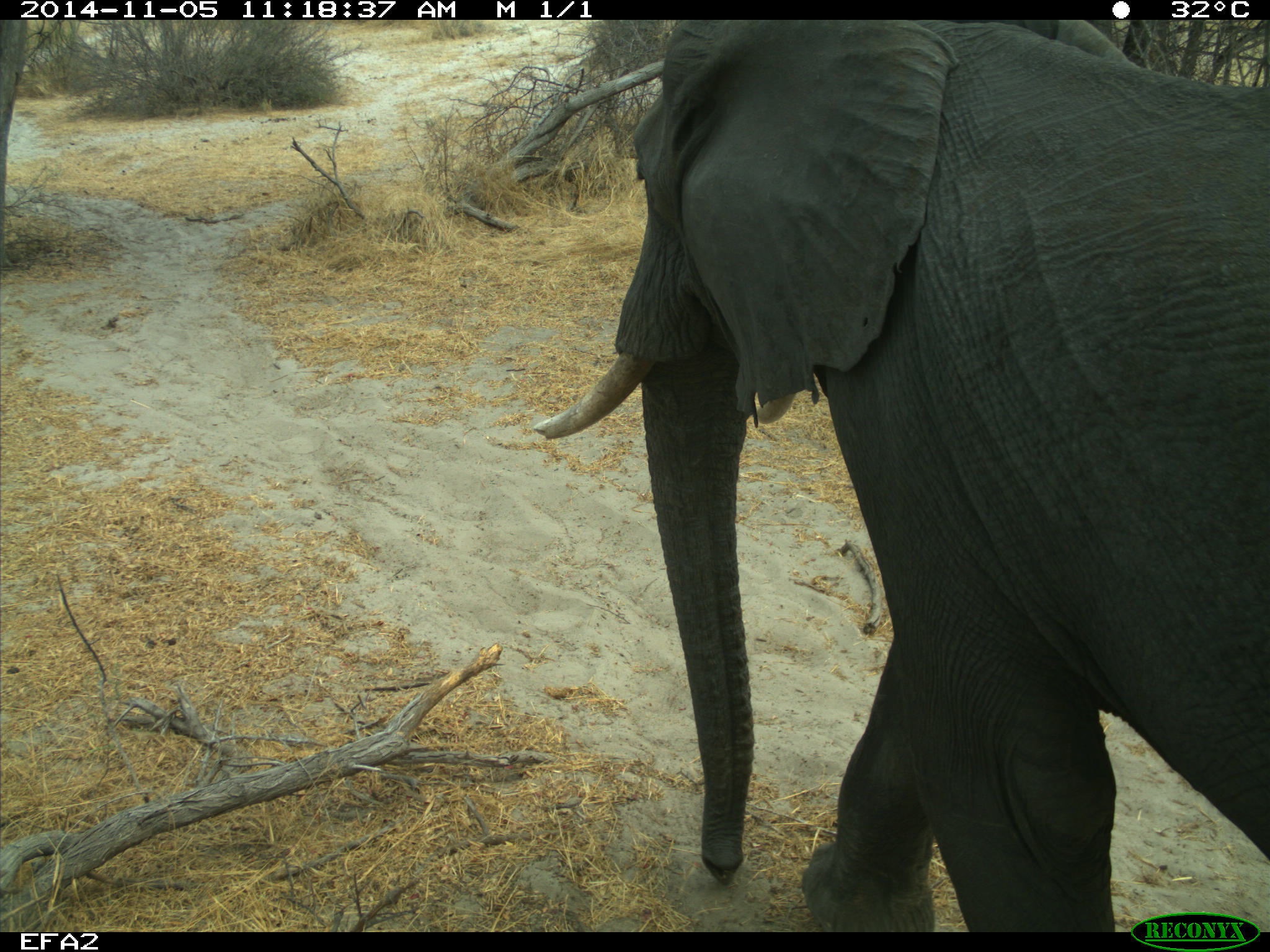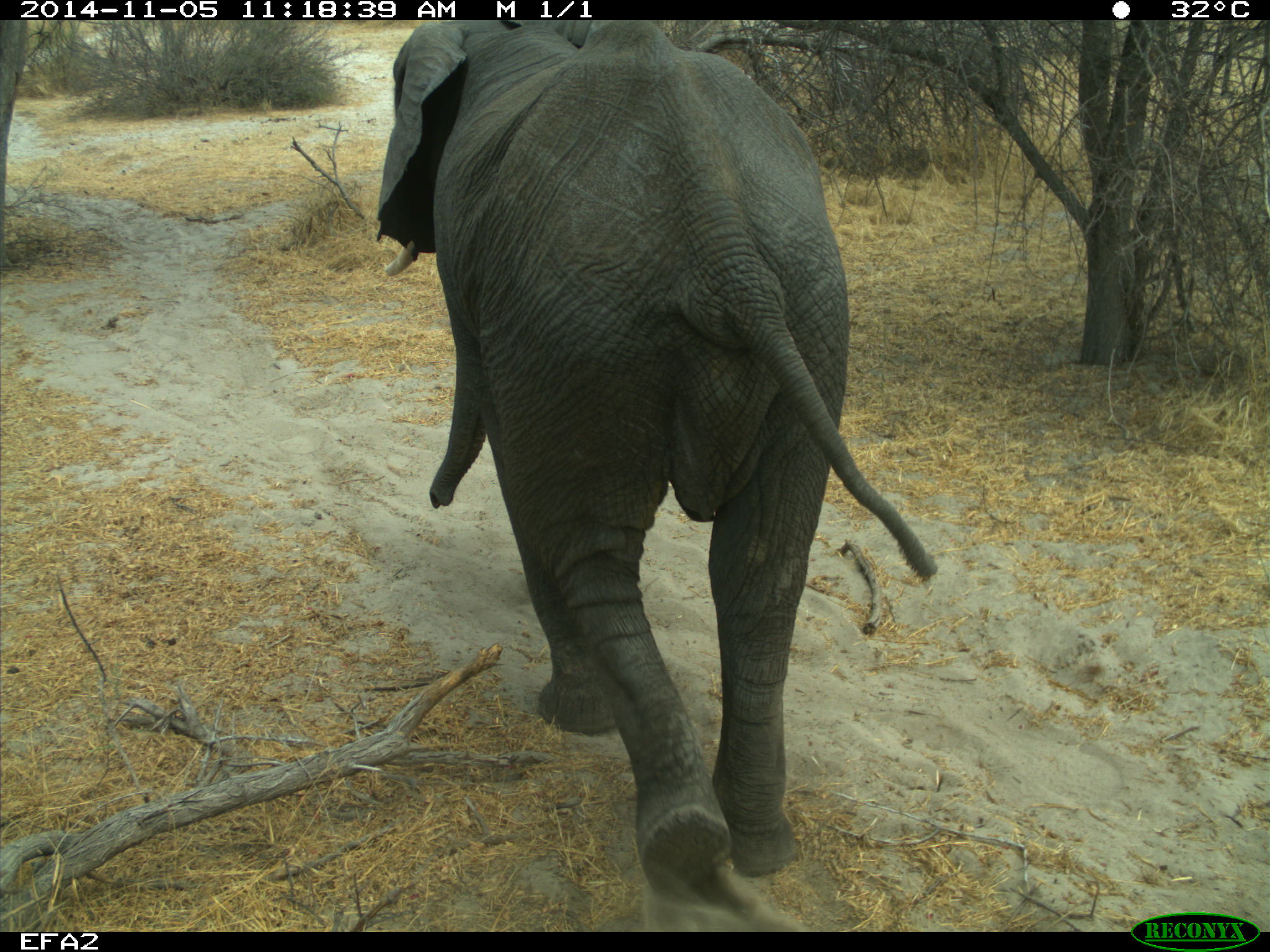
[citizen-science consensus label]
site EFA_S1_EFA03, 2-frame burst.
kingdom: Animalia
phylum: Chordata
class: Mammalia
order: Proboscidea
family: Elephantidae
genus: Loxodonta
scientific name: Loxodonta africana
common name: african bush elephant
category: elephant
Elephant (african bush elephant) (Loxodonta africana), count 1. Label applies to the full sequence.